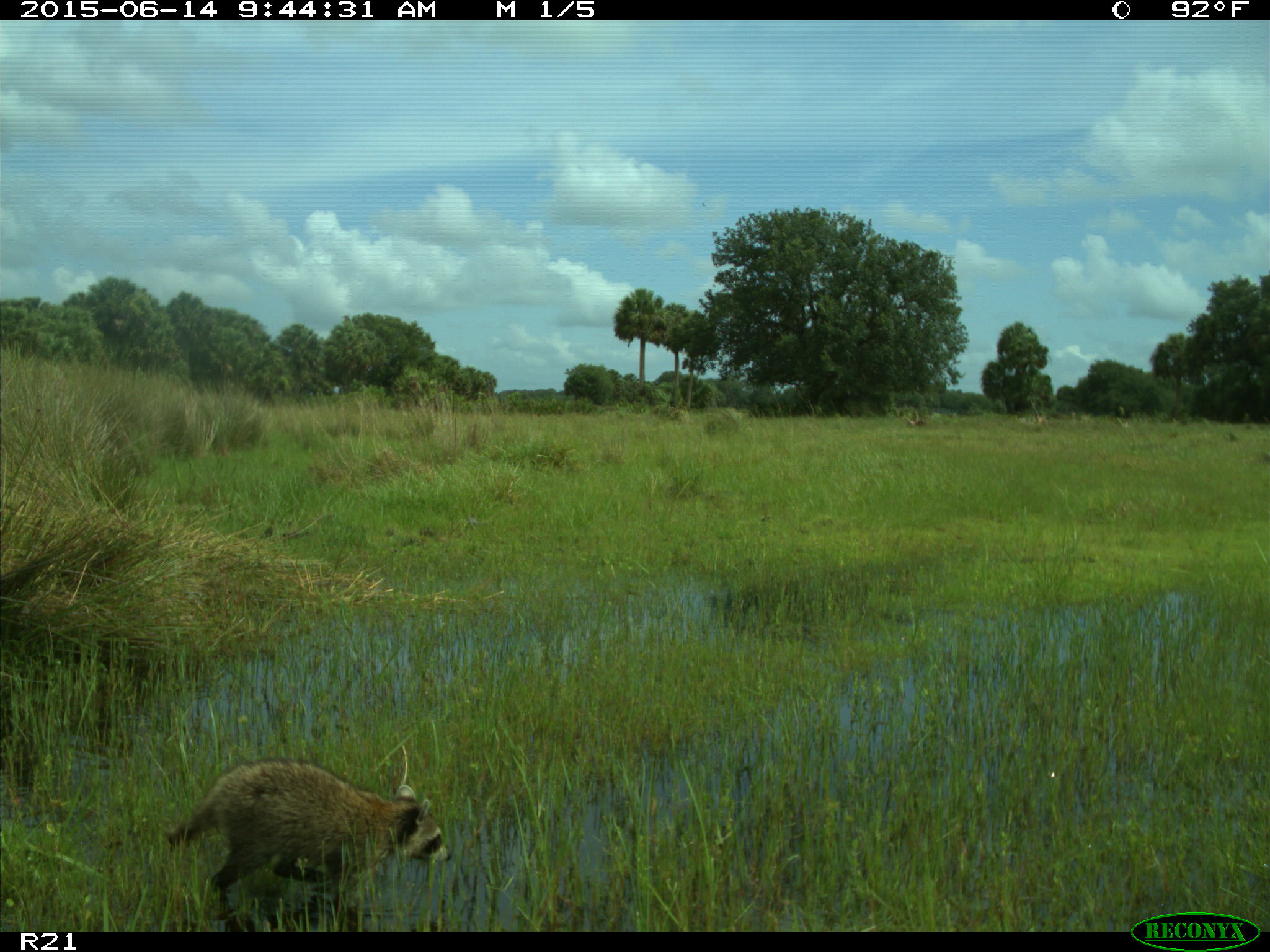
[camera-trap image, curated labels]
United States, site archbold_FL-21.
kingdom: Animalia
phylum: Chordata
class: Mammalia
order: Carnivora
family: Procyonidae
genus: Procyon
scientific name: Procyon lotor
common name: common raccoon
Procyon lotor (common raccoon).